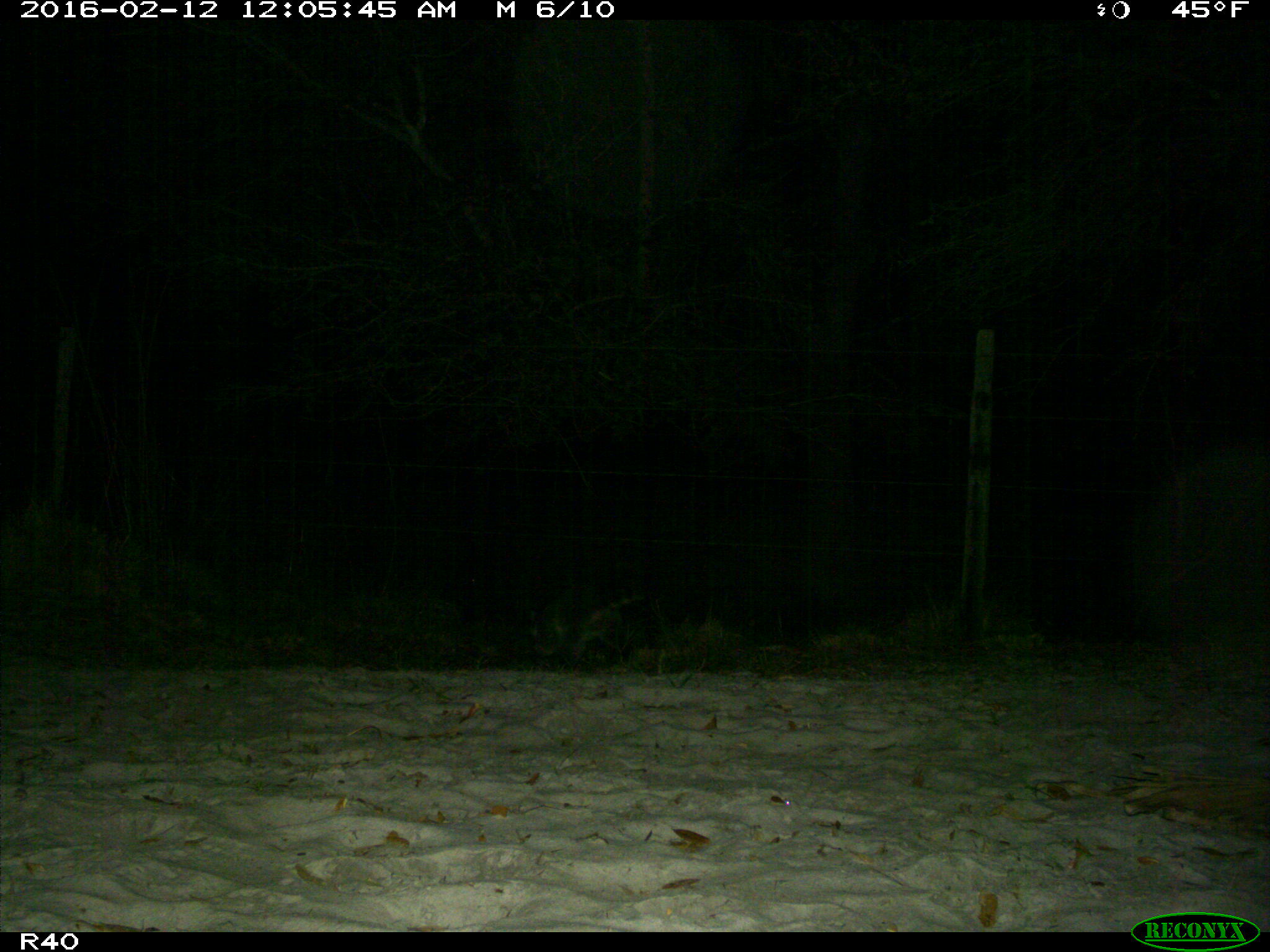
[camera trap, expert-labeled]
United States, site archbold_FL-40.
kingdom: Animalia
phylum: Chordata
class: Mammalia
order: Carnivora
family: Procyonidae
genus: Procyon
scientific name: Procyon lotor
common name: common raccoon